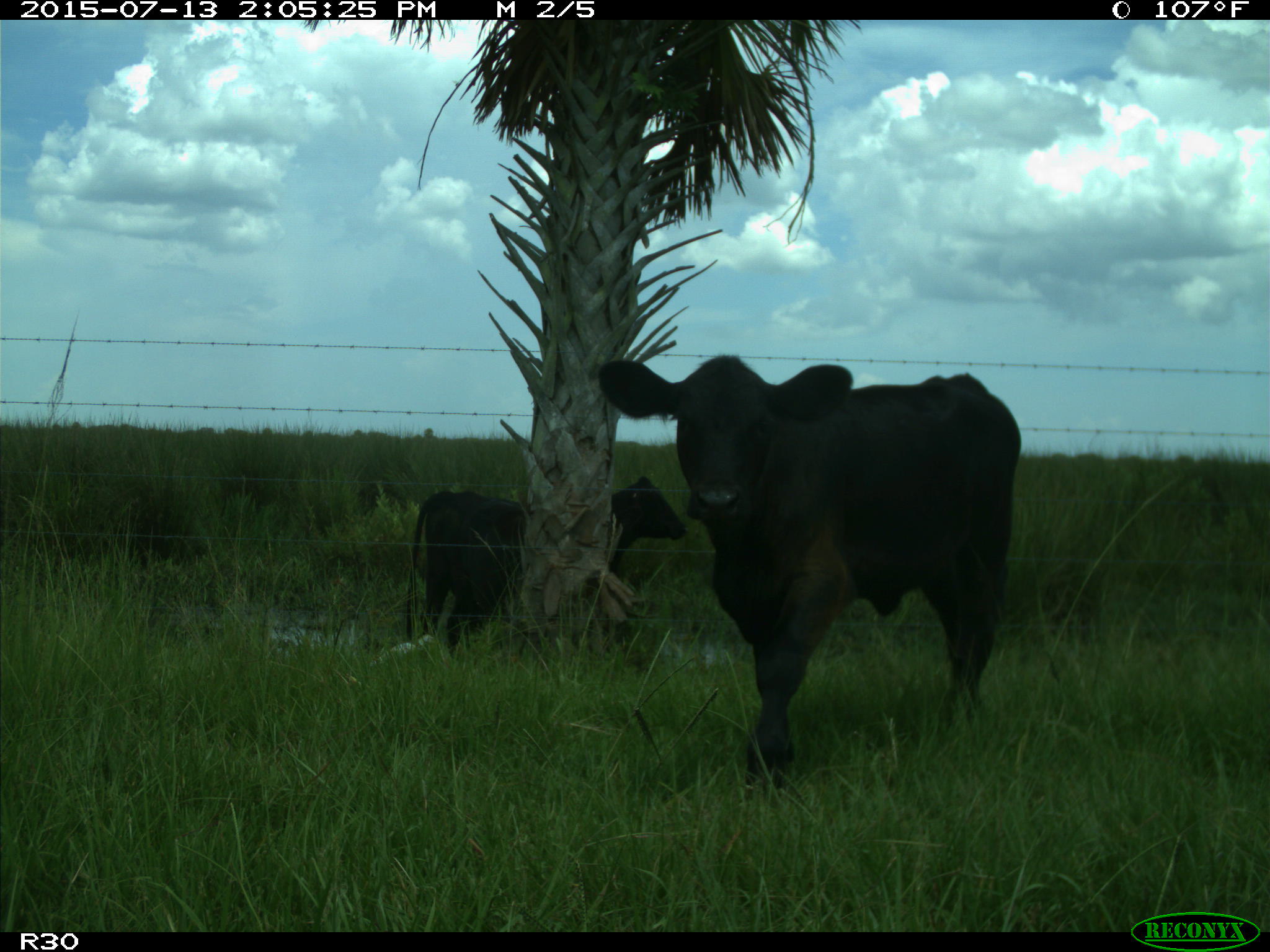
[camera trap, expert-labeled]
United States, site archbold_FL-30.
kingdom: Animalia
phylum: Chordata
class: Mammalia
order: Artiodactyla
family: Bovidae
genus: Bos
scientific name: Bos taurus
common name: domestic cow